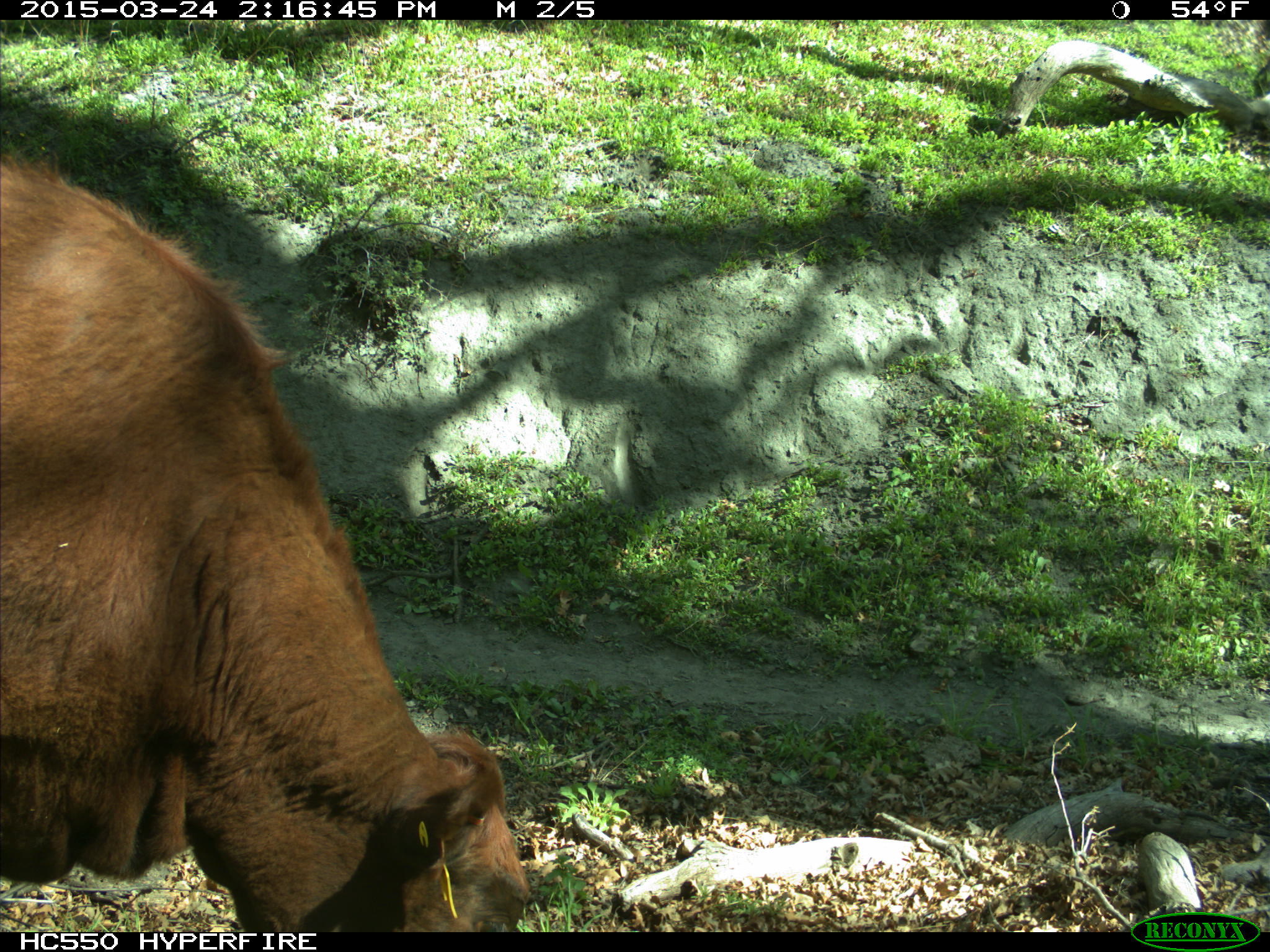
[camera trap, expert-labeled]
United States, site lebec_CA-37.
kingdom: Animalia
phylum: Chordata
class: Mammalia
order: Artiodactyla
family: Bovidae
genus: Bos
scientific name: Bos taurus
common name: domestic cow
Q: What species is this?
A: Bos taurus (domestic cow).